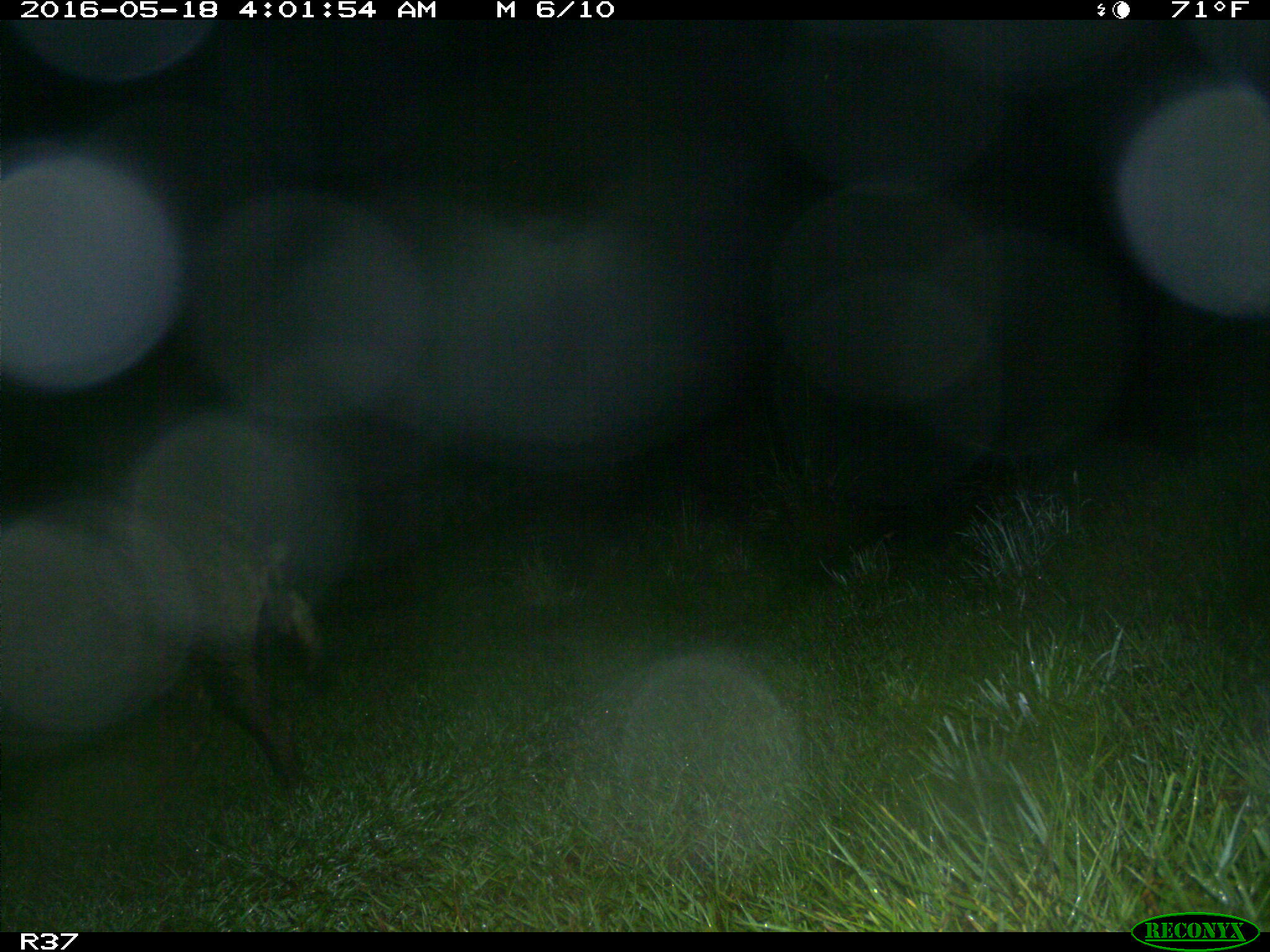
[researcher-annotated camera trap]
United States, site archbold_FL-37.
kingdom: Animalia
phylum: Chordata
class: Mammalia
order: Artiodactyla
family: Suidae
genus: Sus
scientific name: Sus scrofa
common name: wild boar